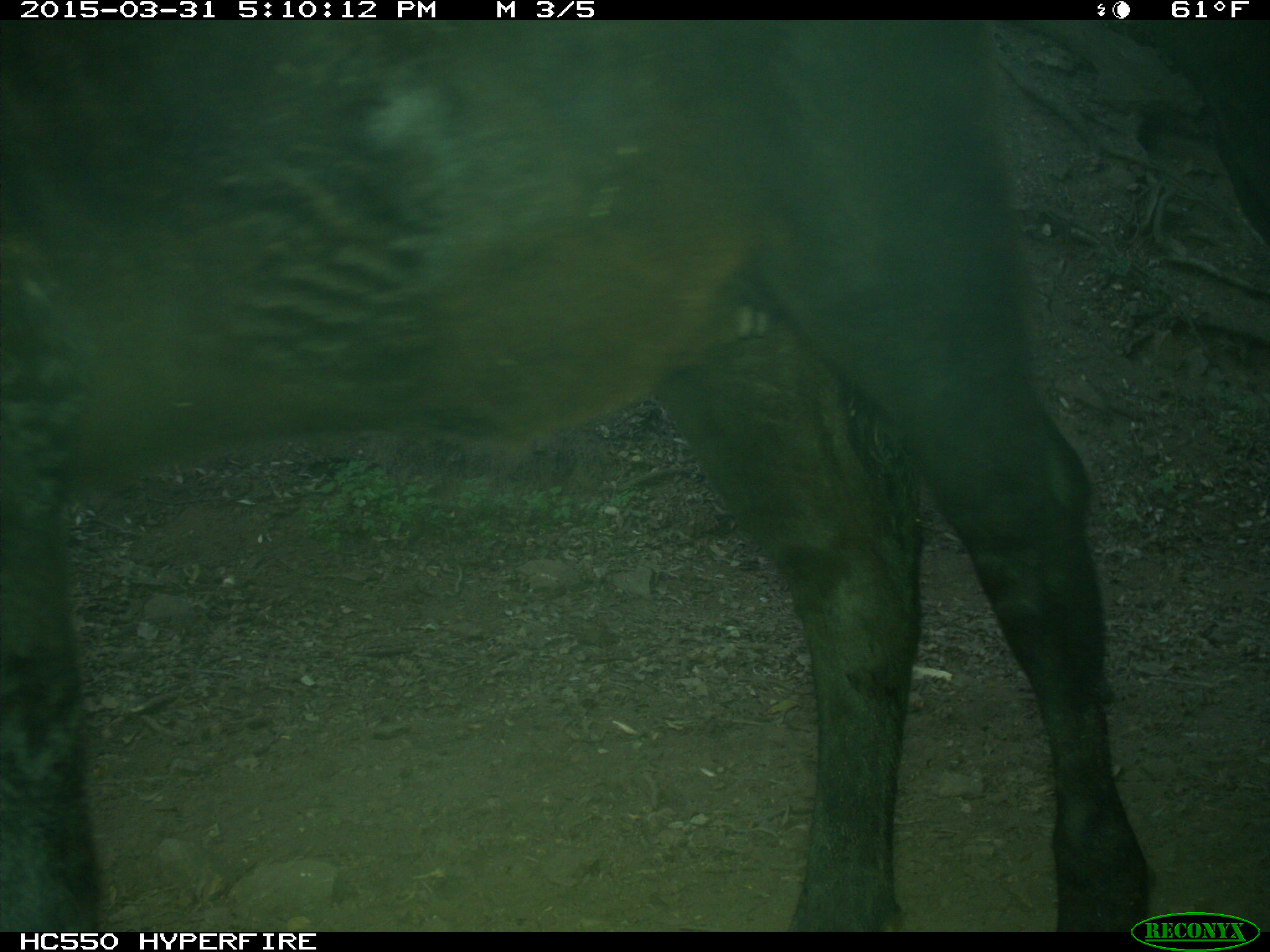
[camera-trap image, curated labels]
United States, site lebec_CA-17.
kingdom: Animalia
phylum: Chordata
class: Mammalia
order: Artiodactyla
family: Bovidae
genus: Bos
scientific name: Bos taurus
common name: domestic cow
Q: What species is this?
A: Bos taurus (domestic cow).